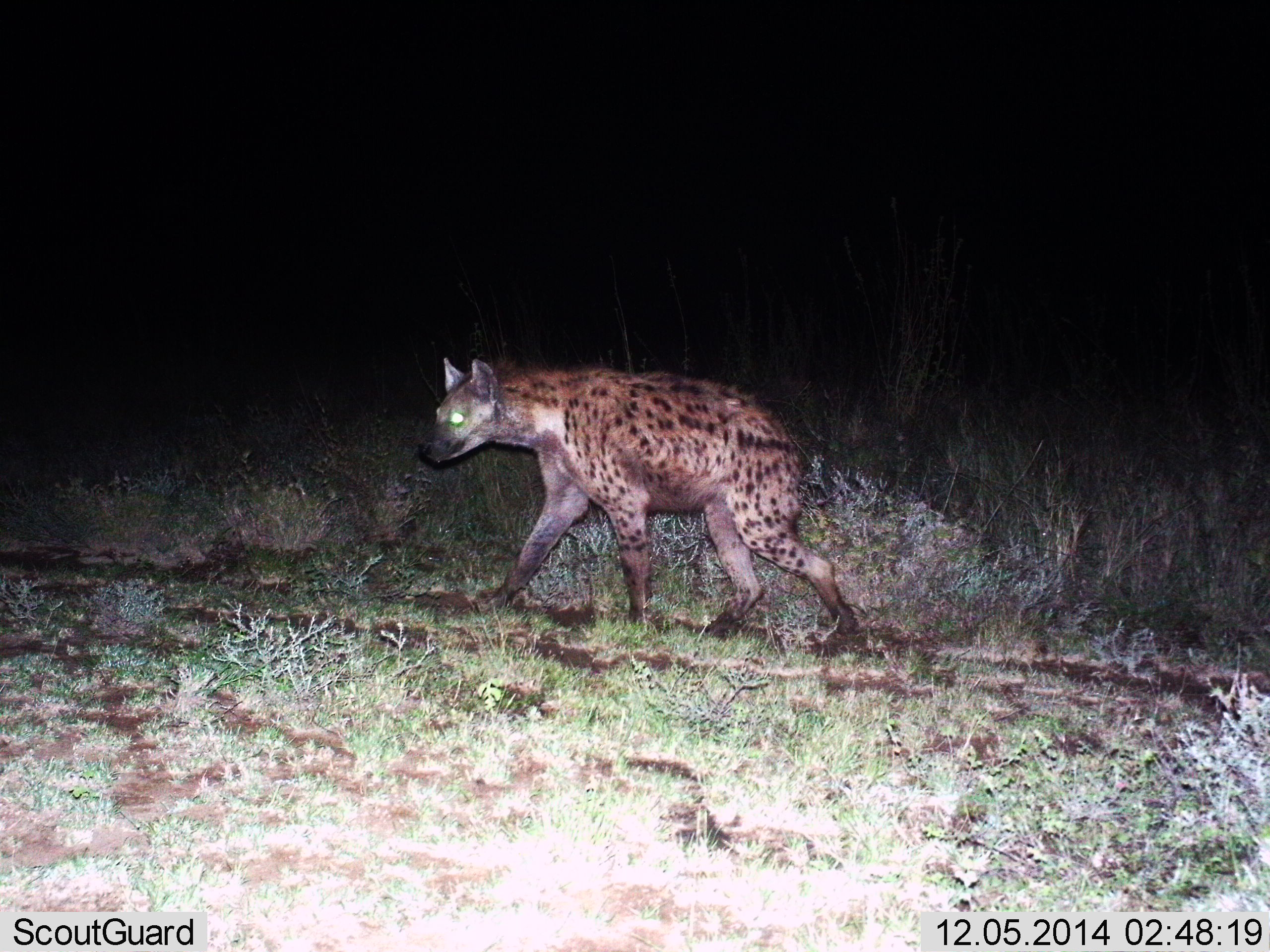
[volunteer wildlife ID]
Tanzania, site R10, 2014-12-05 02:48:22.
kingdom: Animalia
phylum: Chordata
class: Mammalia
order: Carnivora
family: Hyaenidae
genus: Crocuta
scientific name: Crocuta crocuta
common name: spotted hyena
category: hyenaspotted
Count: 1.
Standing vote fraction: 20%.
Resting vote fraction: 0%.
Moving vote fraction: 90%.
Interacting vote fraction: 0%.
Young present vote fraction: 0%.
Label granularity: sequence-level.